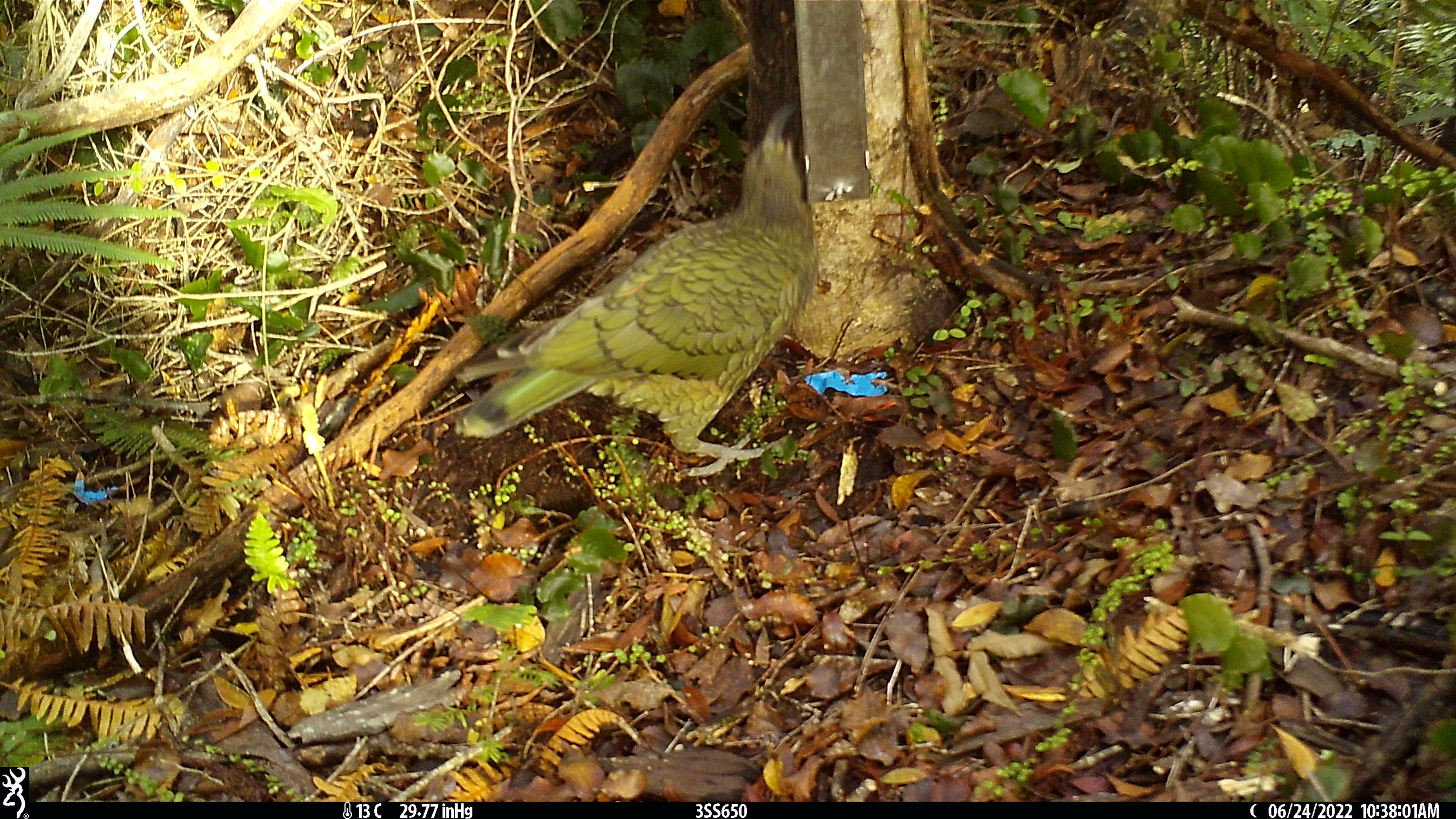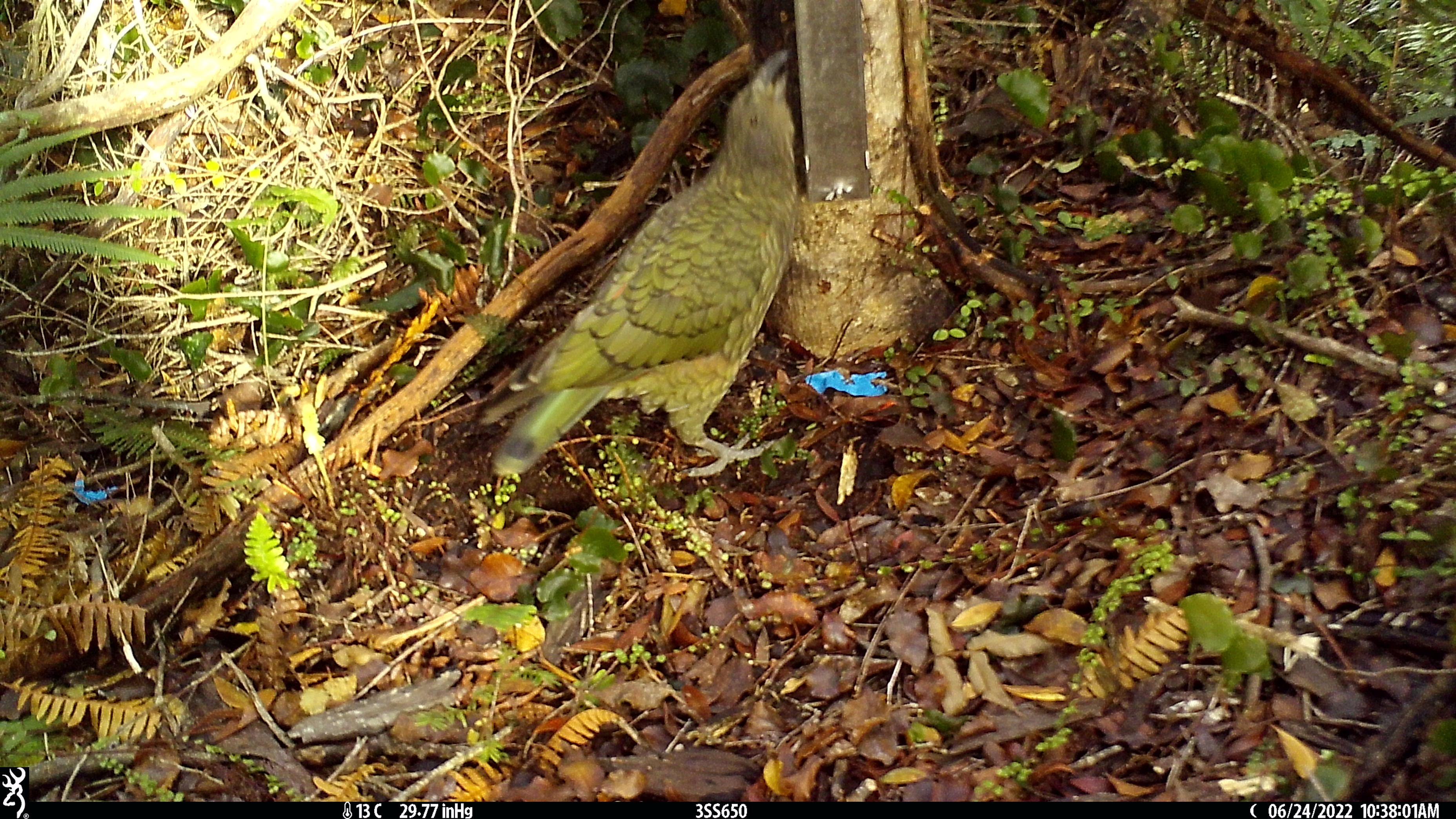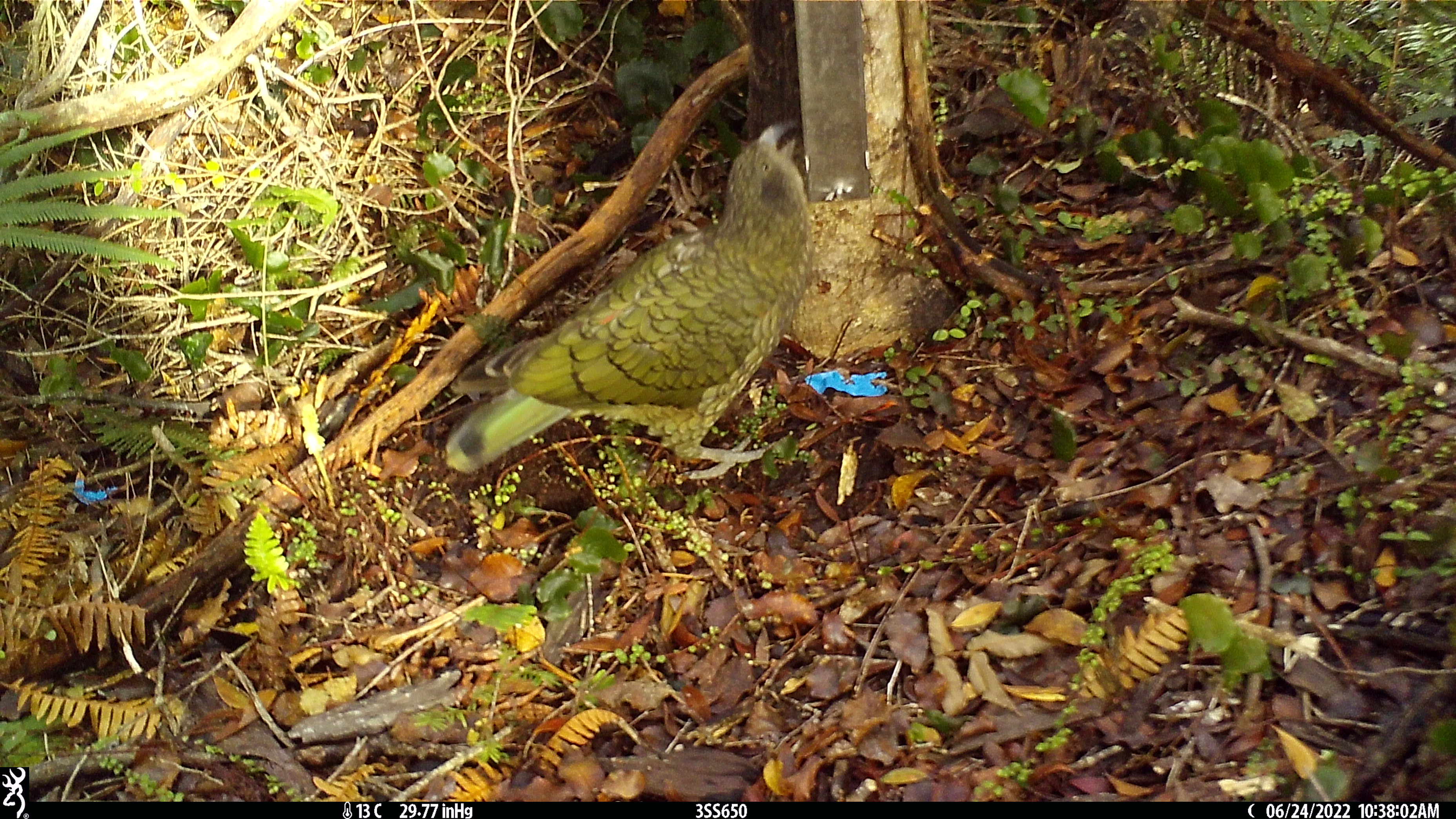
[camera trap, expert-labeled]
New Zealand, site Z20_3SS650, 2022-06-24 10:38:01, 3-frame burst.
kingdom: Animalia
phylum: Chordata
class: Aves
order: Psittaciformes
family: Strigopidae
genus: Nestor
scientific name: Nestor notabilis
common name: kea